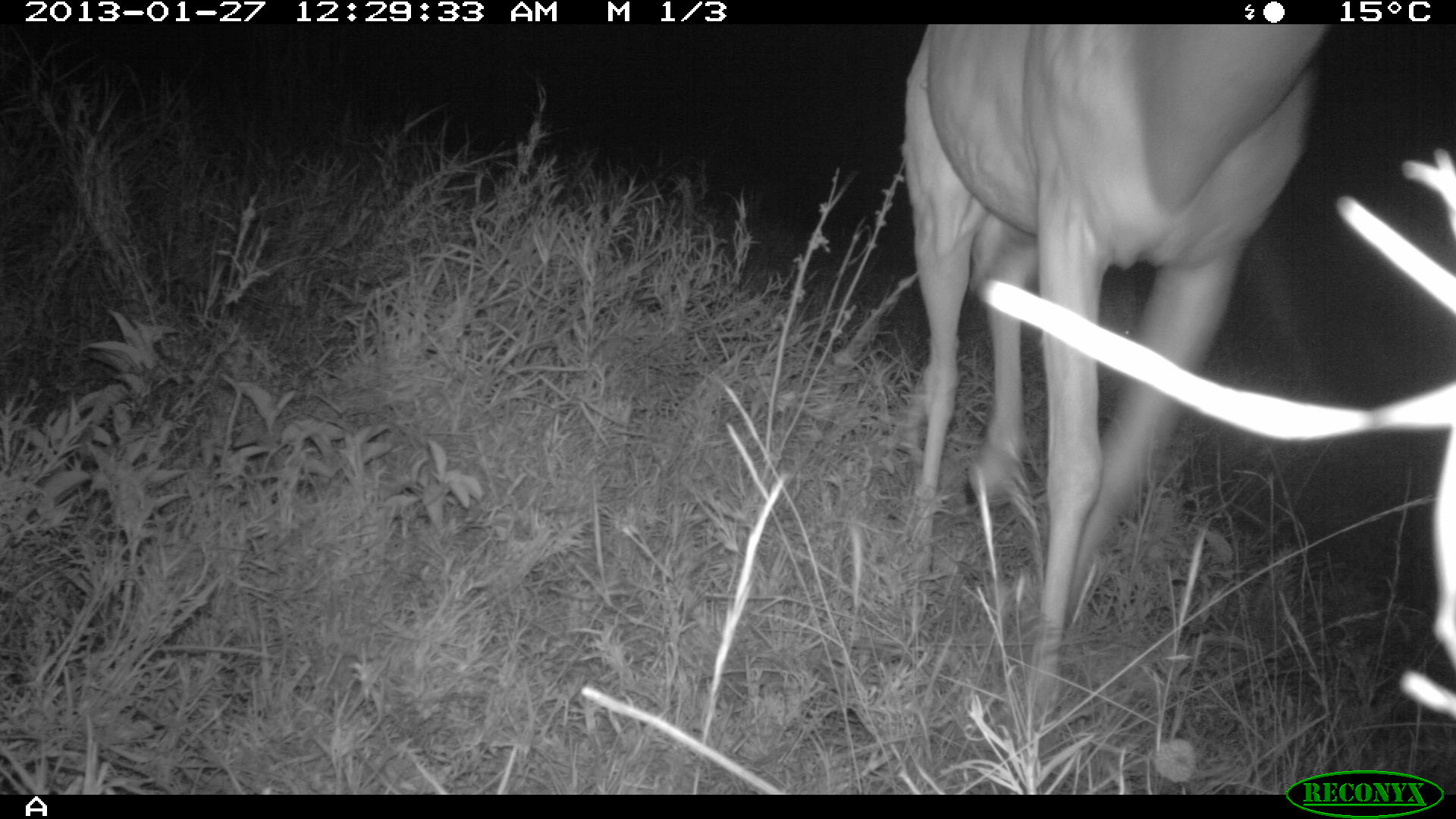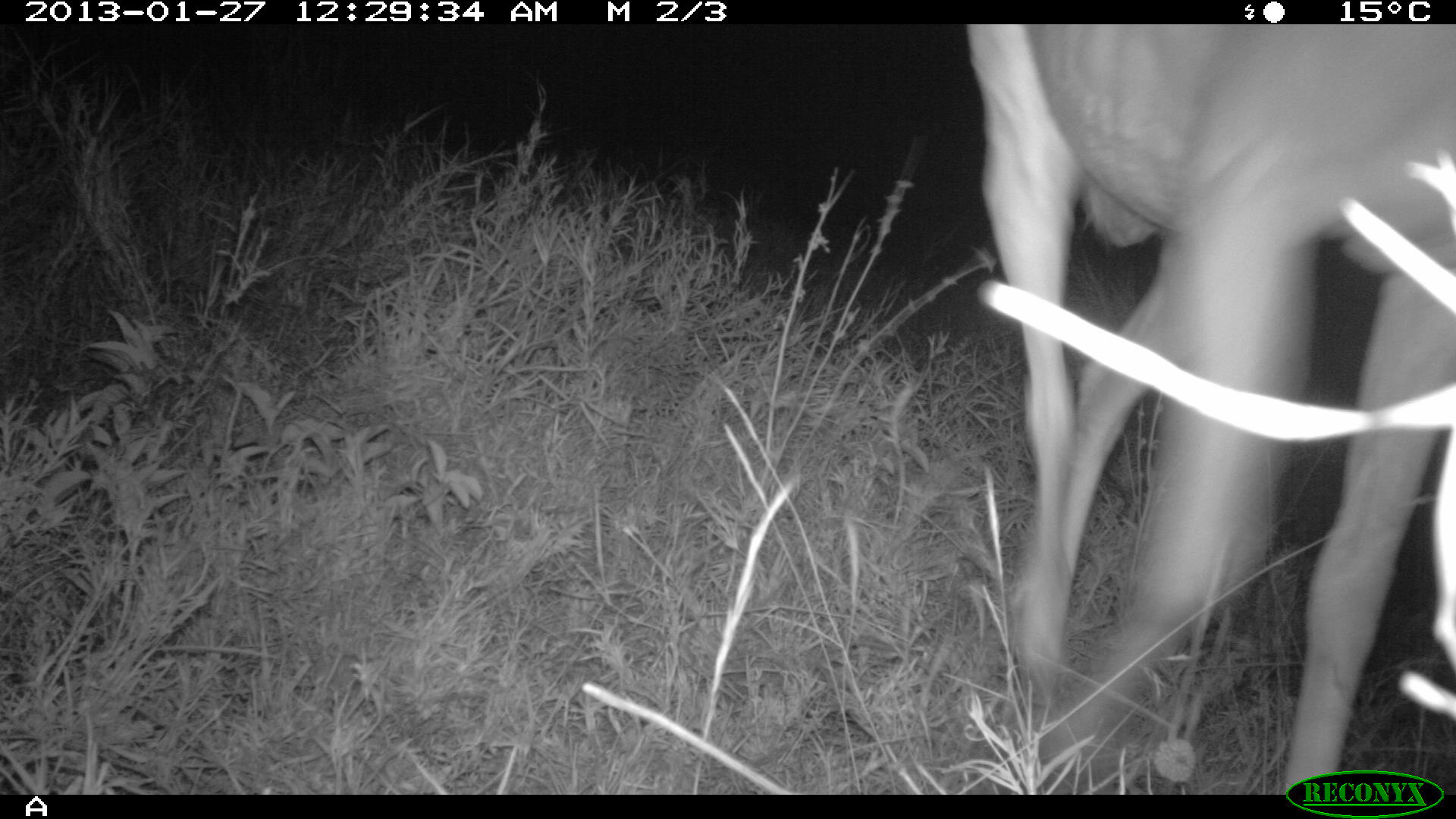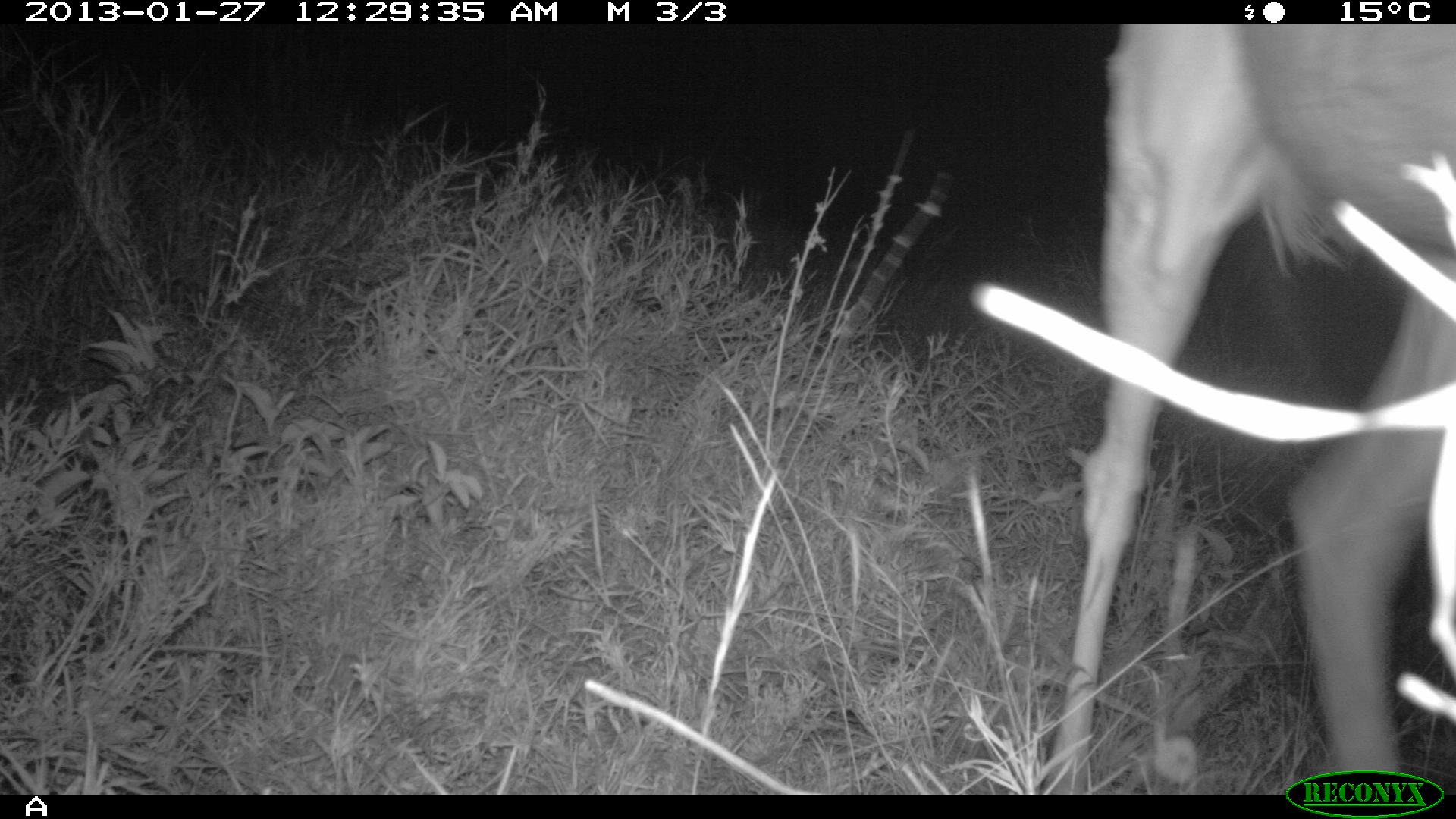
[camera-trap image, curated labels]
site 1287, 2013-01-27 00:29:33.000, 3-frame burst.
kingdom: Animalia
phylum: Chordata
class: Mammalia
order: Artiodactyla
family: Bovidae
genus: Aepyceros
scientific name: Aepyceros melampus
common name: impala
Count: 1.